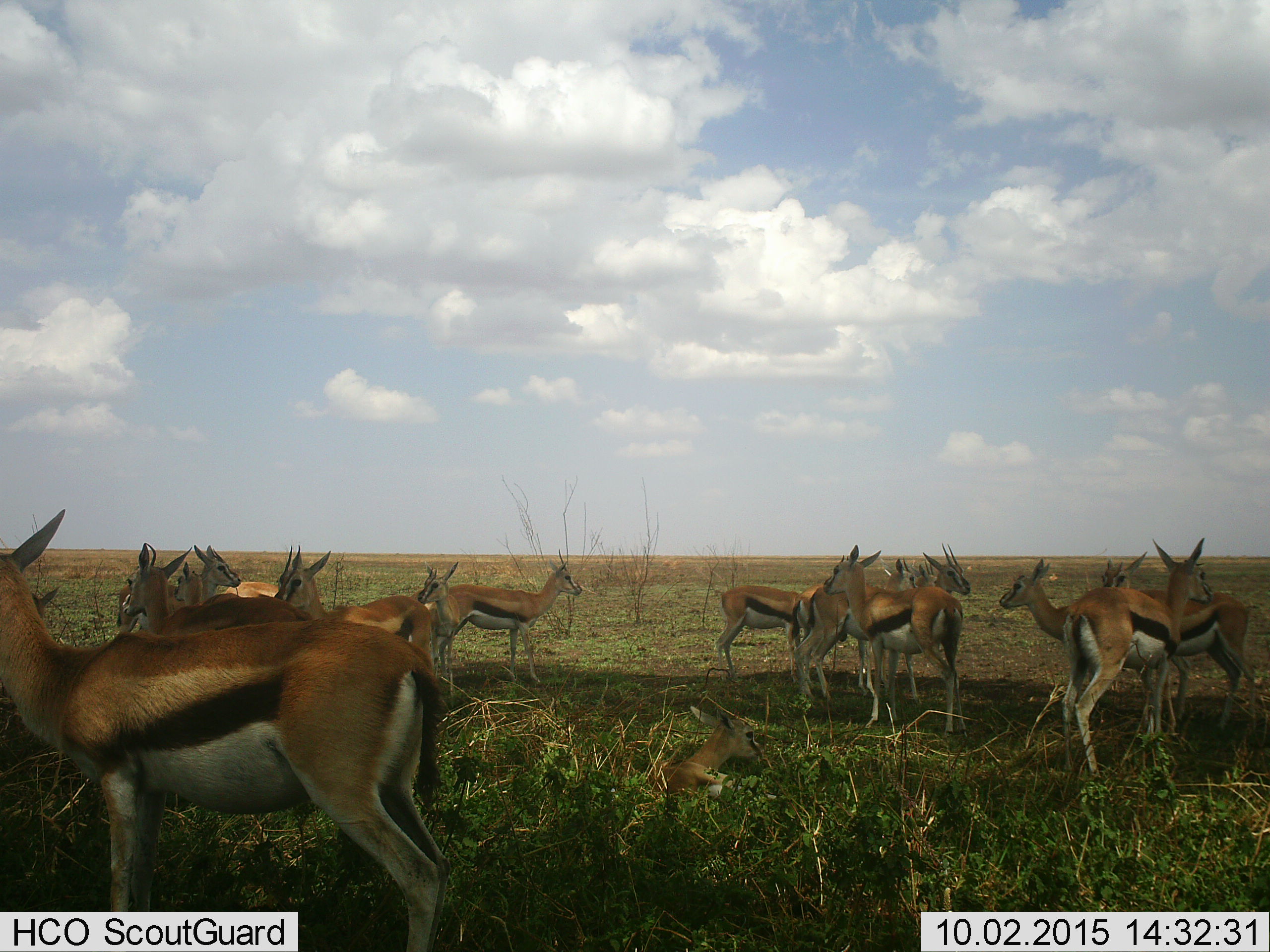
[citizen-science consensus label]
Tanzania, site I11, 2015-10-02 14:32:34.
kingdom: Animalia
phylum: Chordata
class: Mammalia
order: Artiodactyla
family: Bovidae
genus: Eudorcas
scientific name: Eudorcas thomsonii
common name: thomson's gazelle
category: gazellethomsons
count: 11-50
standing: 100%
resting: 88%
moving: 12%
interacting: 38%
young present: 62%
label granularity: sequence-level